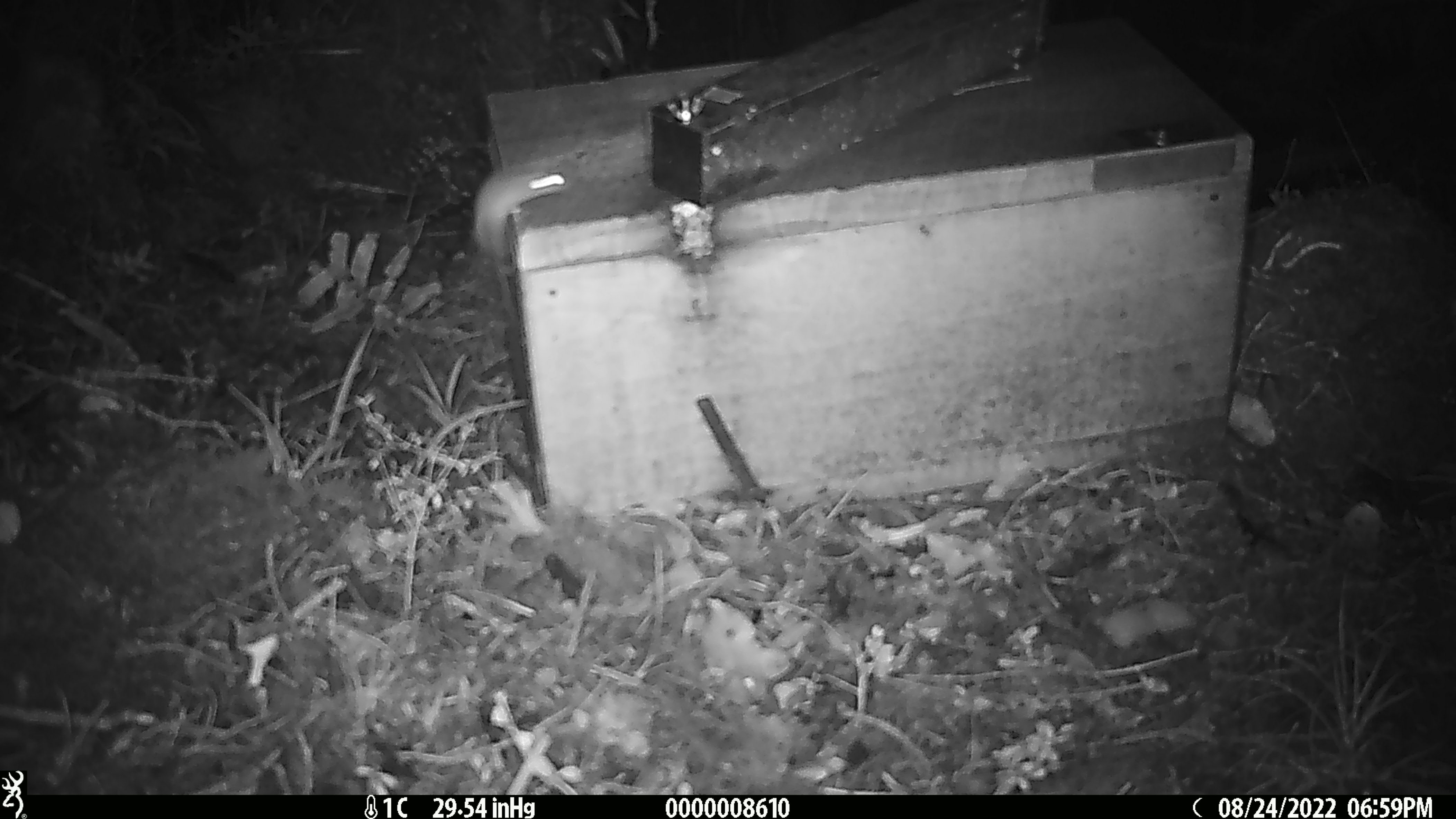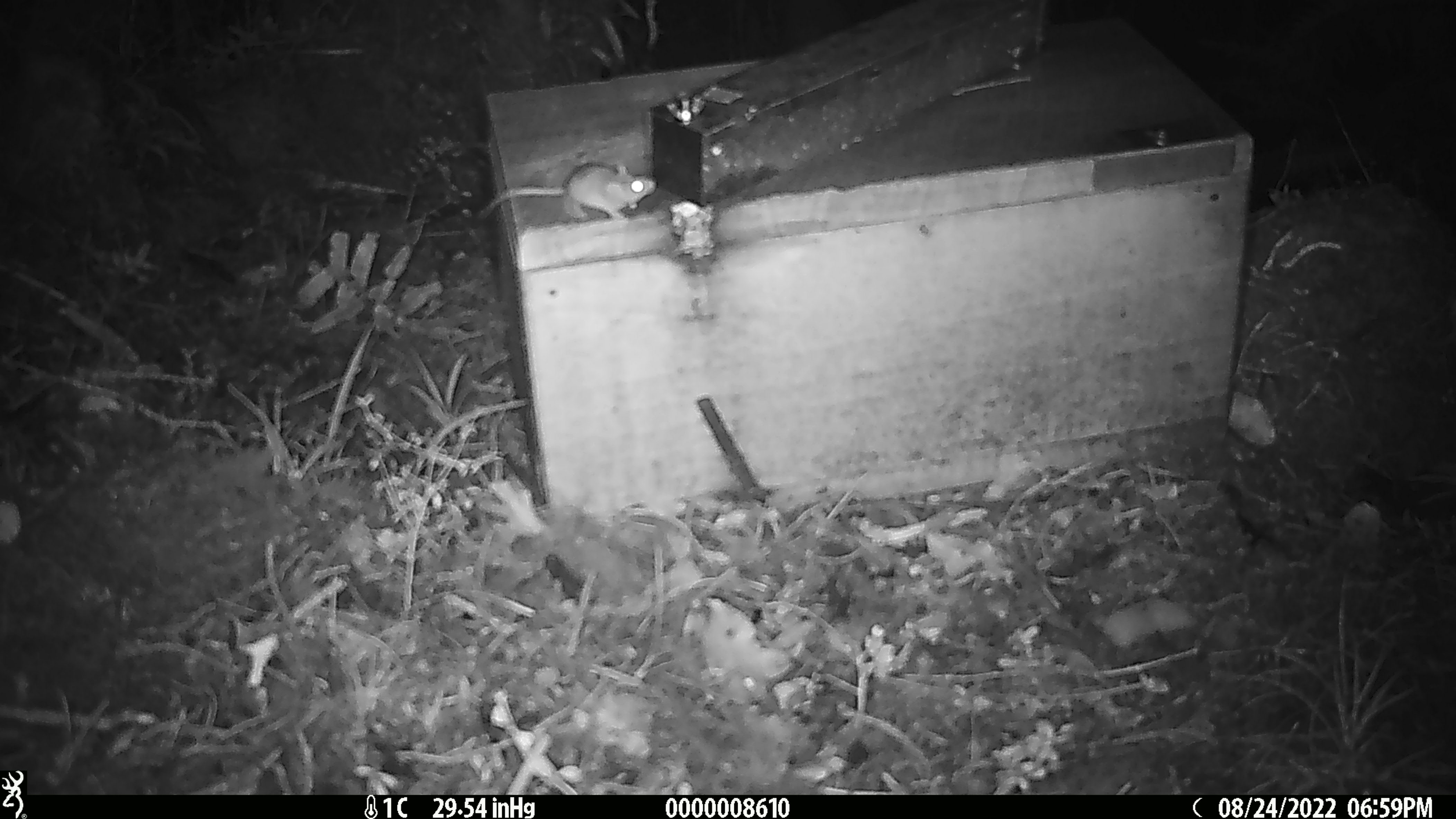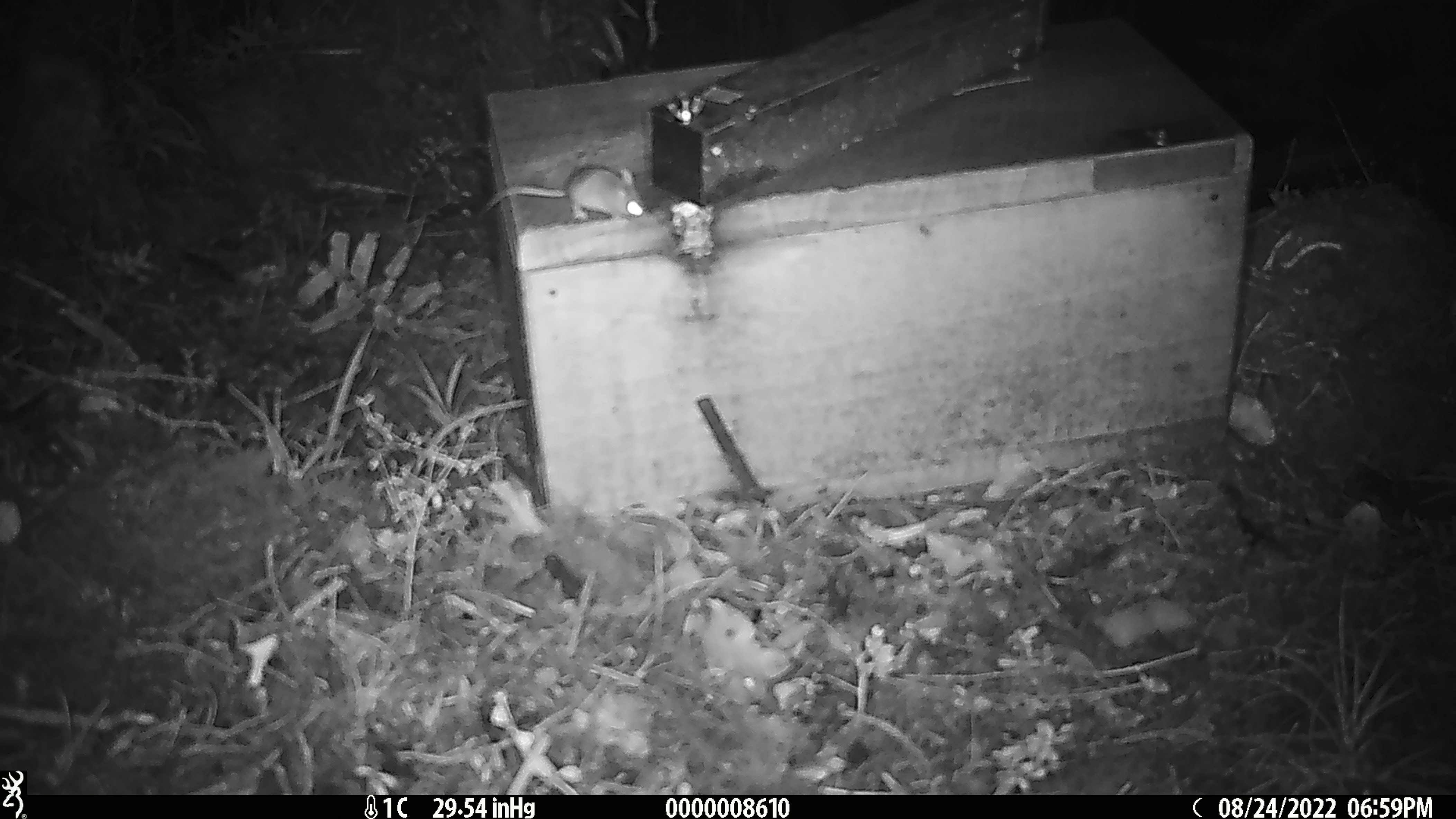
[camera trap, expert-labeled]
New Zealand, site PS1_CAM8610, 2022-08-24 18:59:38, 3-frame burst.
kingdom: Animalia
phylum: Chordata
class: Mammalia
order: Rodentia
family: Muridae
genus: Mus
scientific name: Mus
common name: mouse